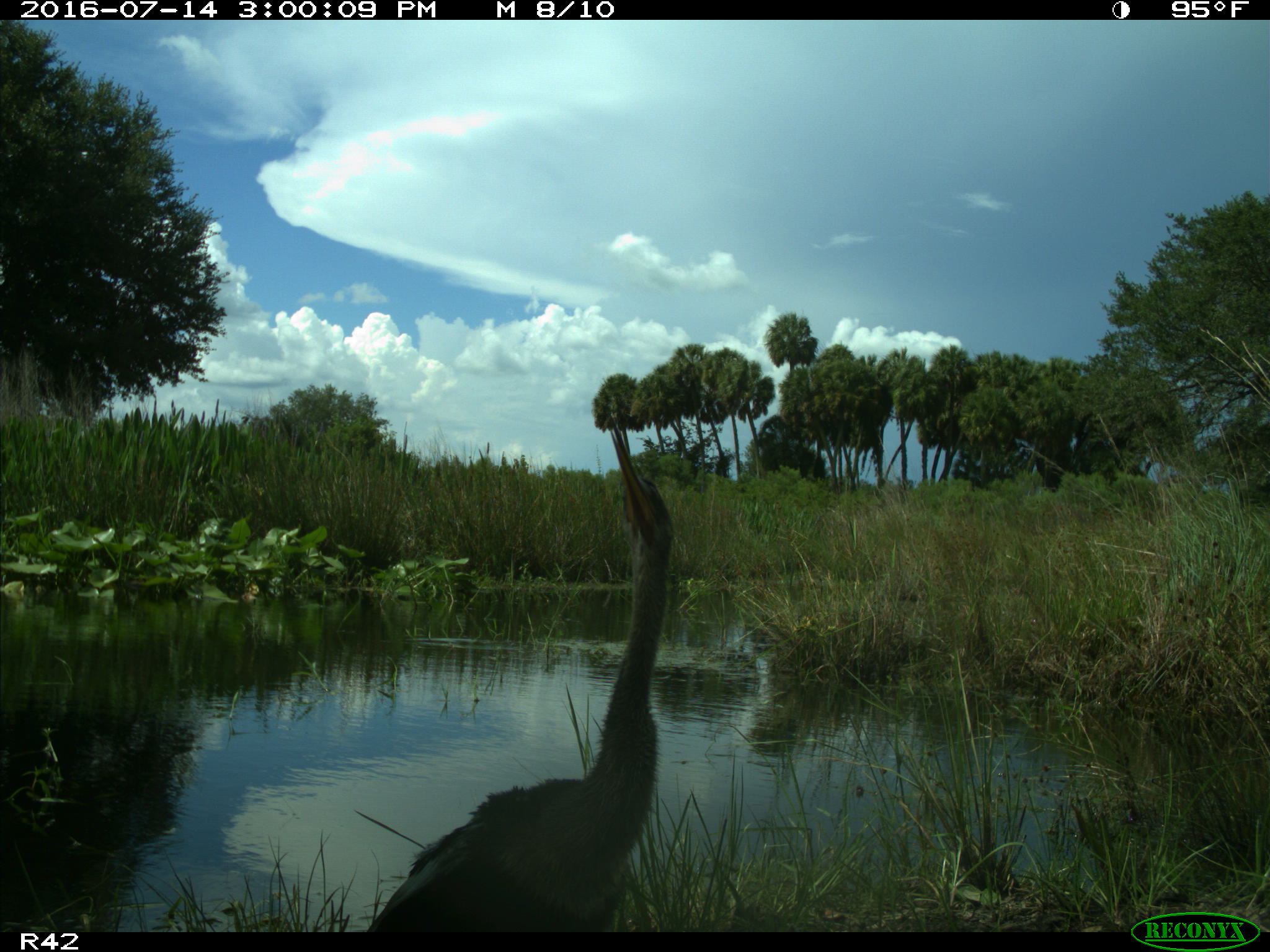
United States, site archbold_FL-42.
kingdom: Animalia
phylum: Chordata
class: Aves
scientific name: Aves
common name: birds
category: unidentified bird